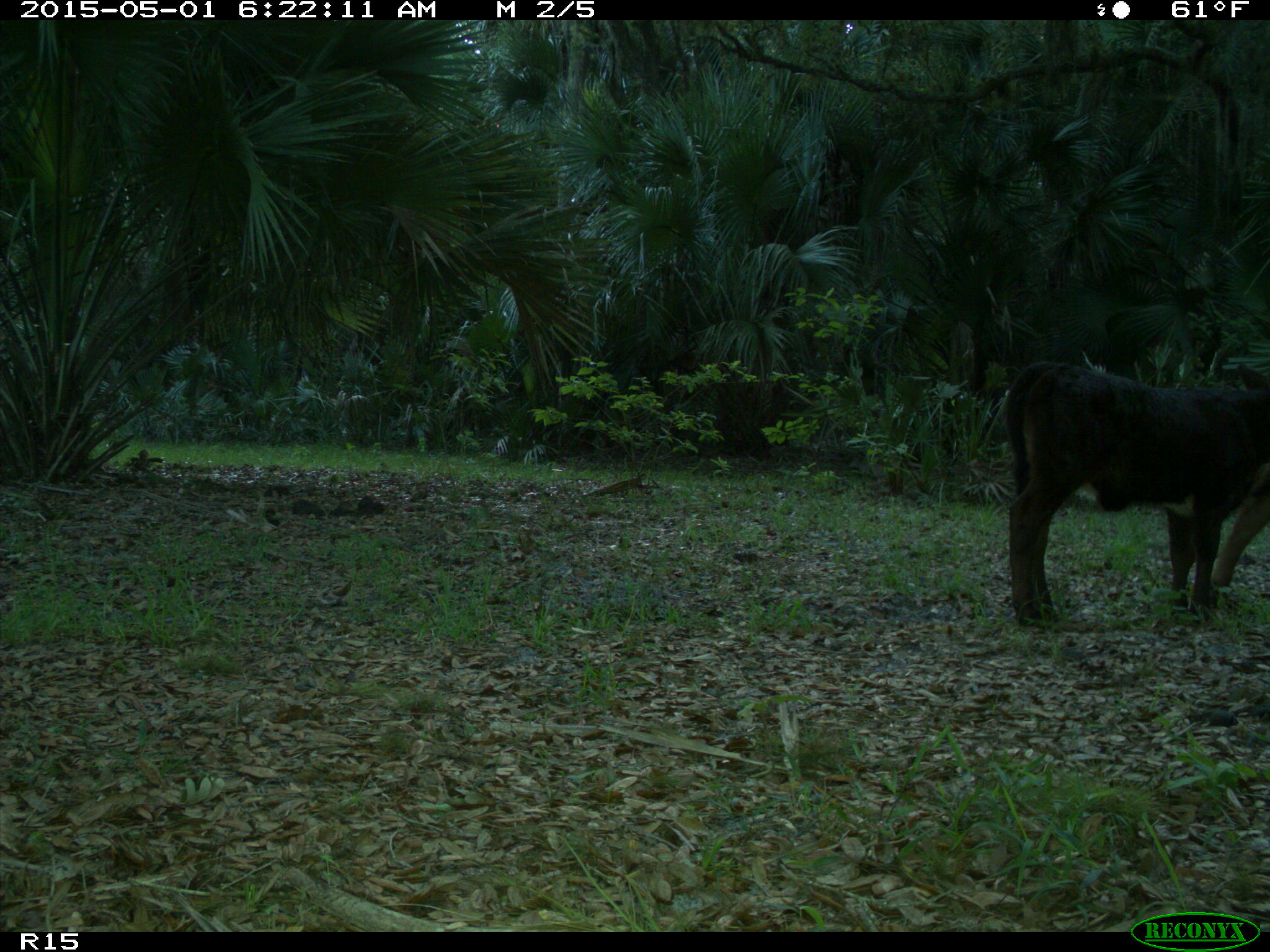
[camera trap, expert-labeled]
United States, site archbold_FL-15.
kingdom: Animalia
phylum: Chordata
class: Mammalia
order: Artiodactyla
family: Bovidae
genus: Bos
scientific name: Bos taurus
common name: domestic cow